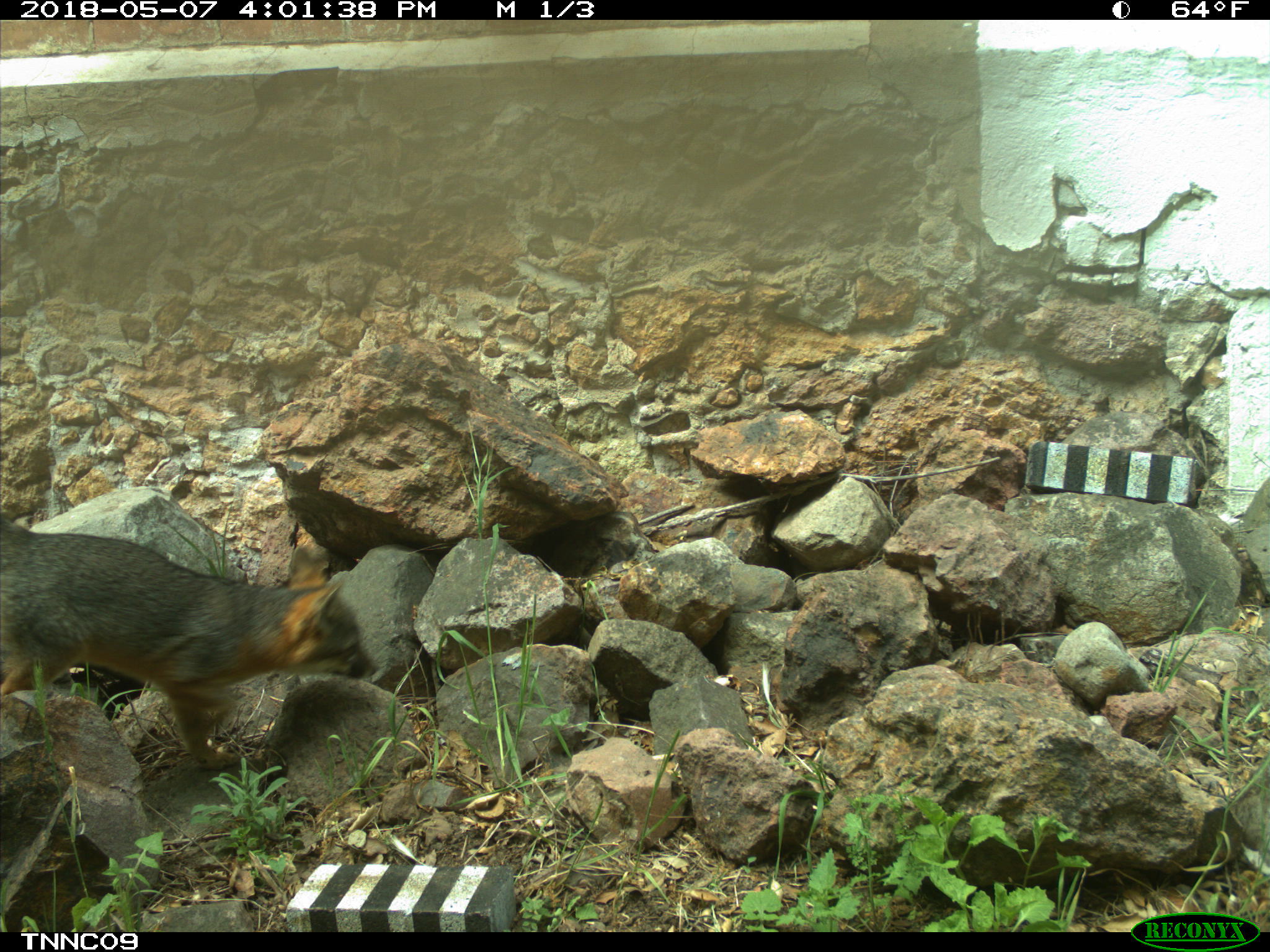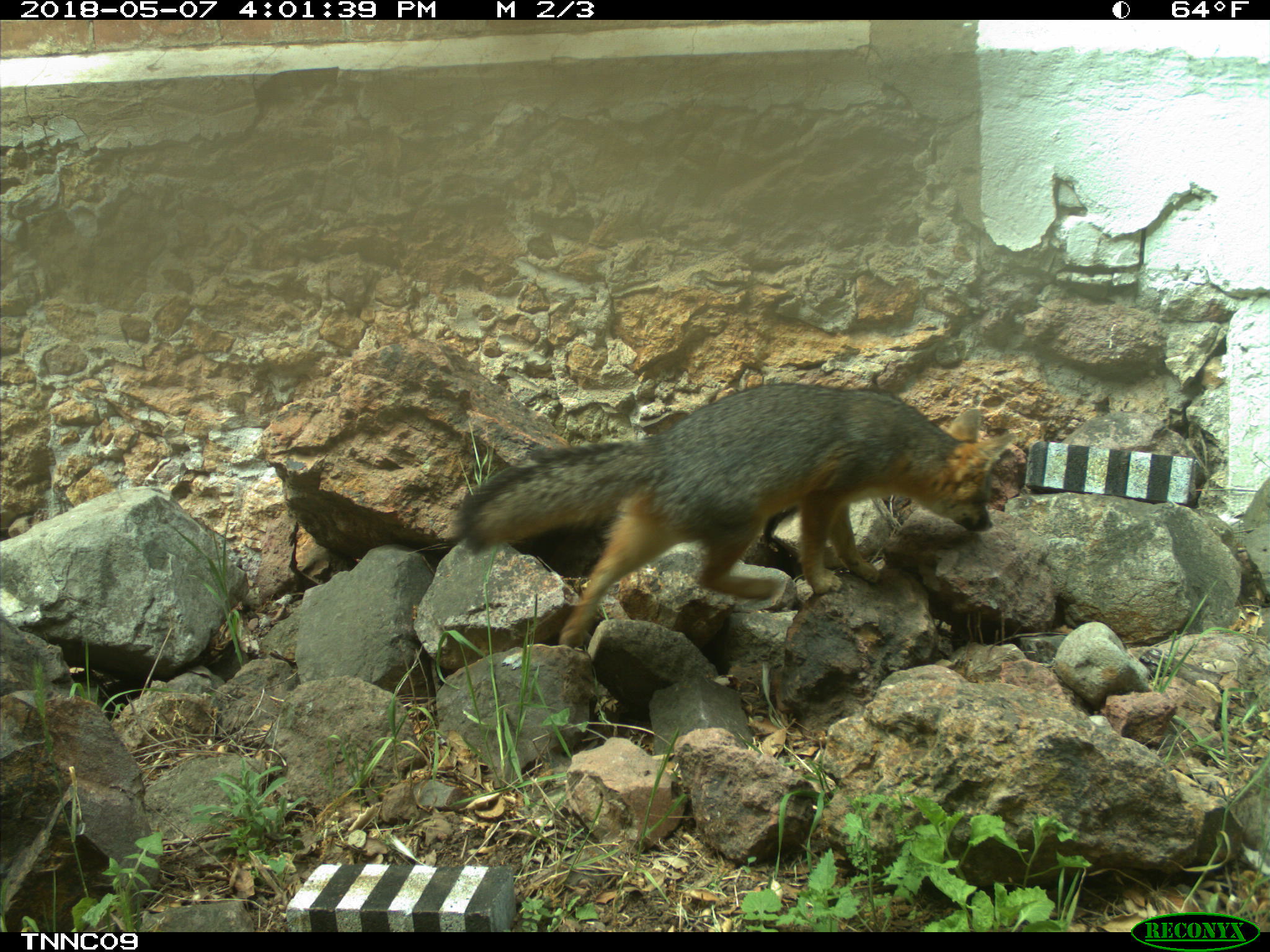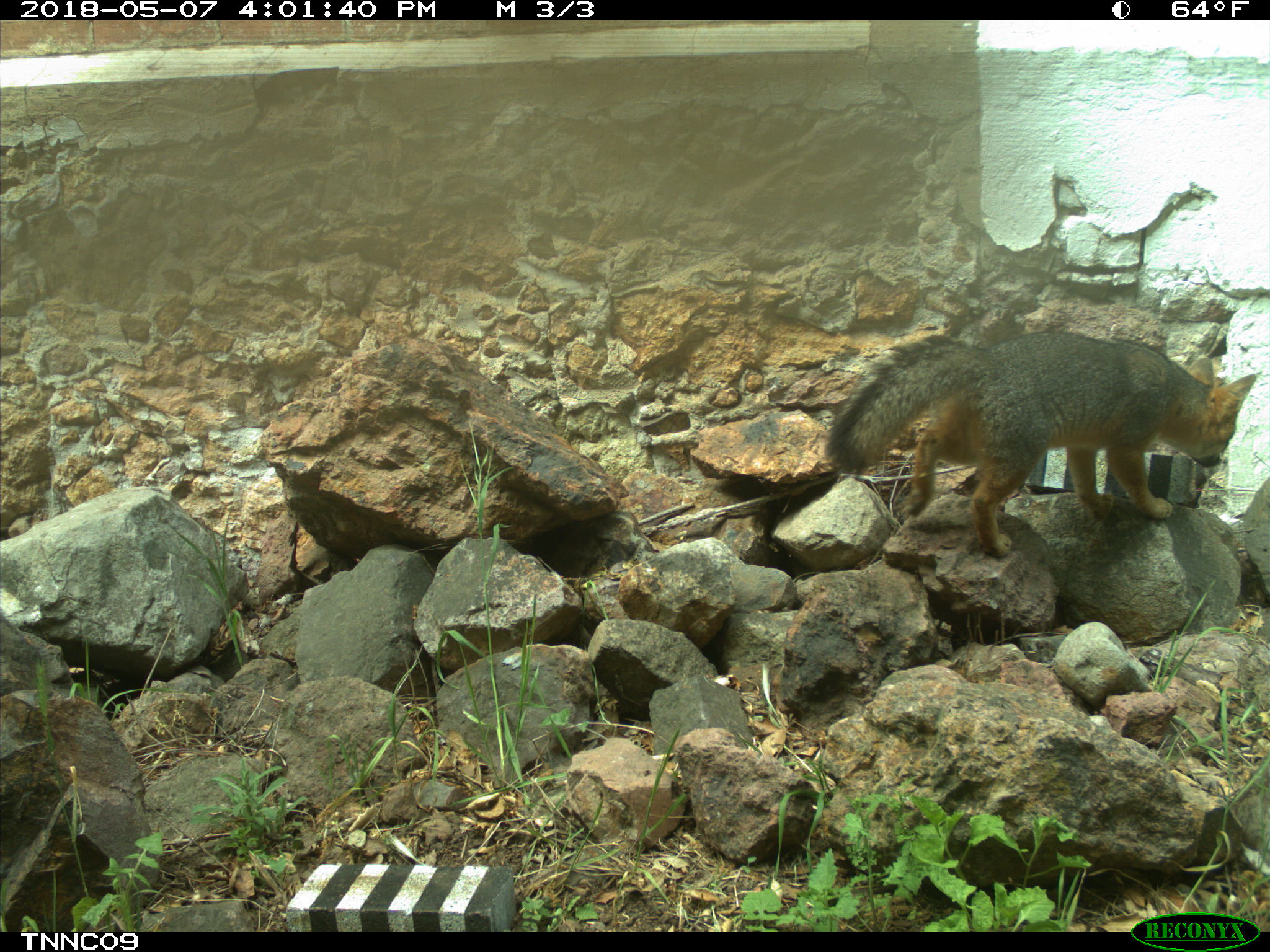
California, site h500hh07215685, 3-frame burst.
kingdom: Animalia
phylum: Chordata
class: Mammalia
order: Carnivora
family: Canidae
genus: Urocyon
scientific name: Urocyon littoralis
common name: island fox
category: fox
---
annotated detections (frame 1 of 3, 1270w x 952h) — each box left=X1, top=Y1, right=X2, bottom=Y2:
fox: left=0, top=516, right=380, bottom=772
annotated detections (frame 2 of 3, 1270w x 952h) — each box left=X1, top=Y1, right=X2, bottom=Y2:
fox: left=458, top=382, right=1016, bottom=649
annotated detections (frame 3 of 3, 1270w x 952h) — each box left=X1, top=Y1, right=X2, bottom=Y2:
fox: left=822, top=330, right=1256, bottom=558